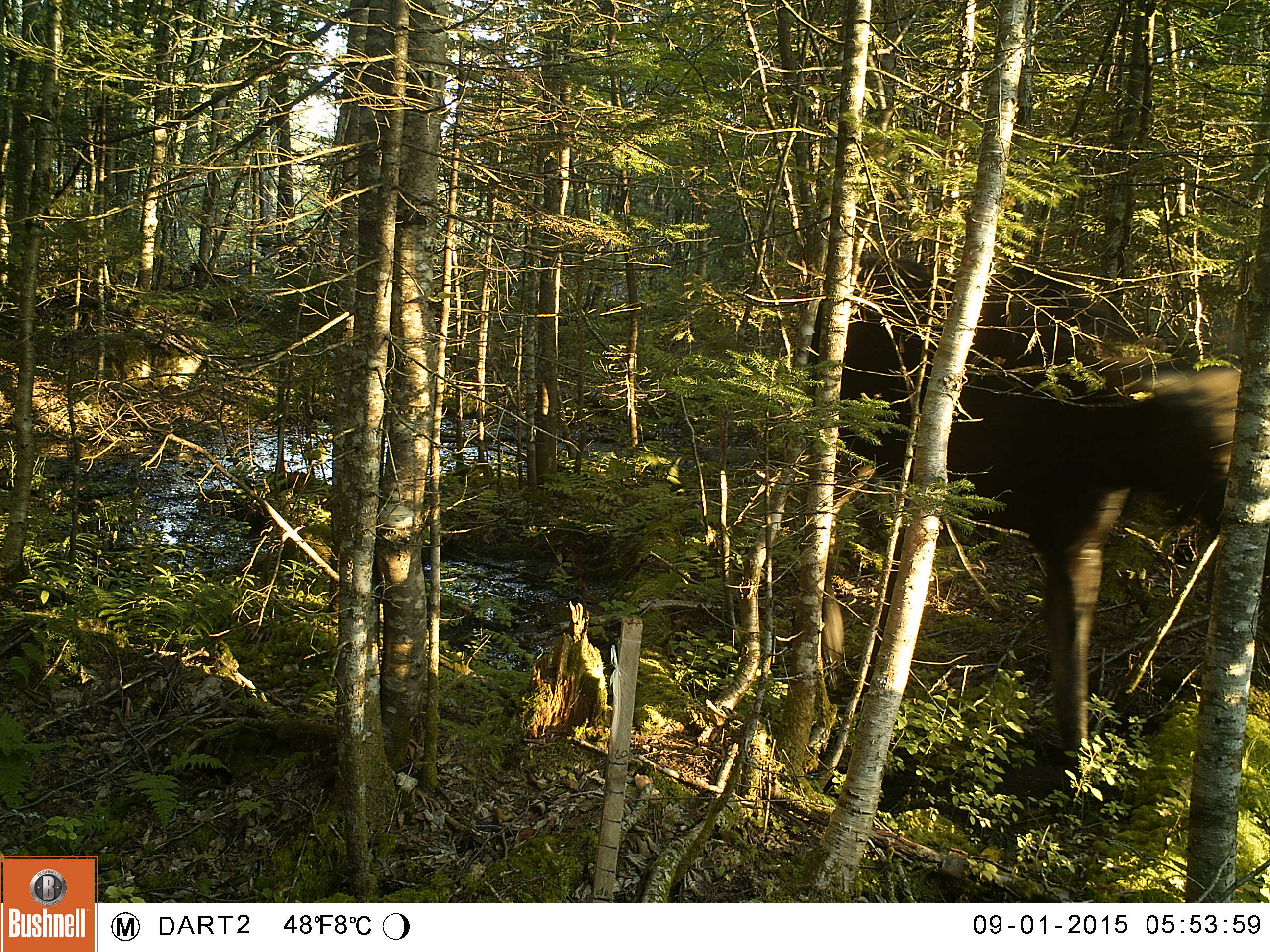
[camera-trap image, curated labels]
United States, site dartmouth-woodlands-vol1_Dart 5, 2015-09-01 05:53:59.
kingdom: Animalia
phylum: Chordata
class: Mammalia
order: Artiodactyla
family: Cervidae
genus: Alces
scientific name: Alces alces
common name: moose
Moose (Alces alces).